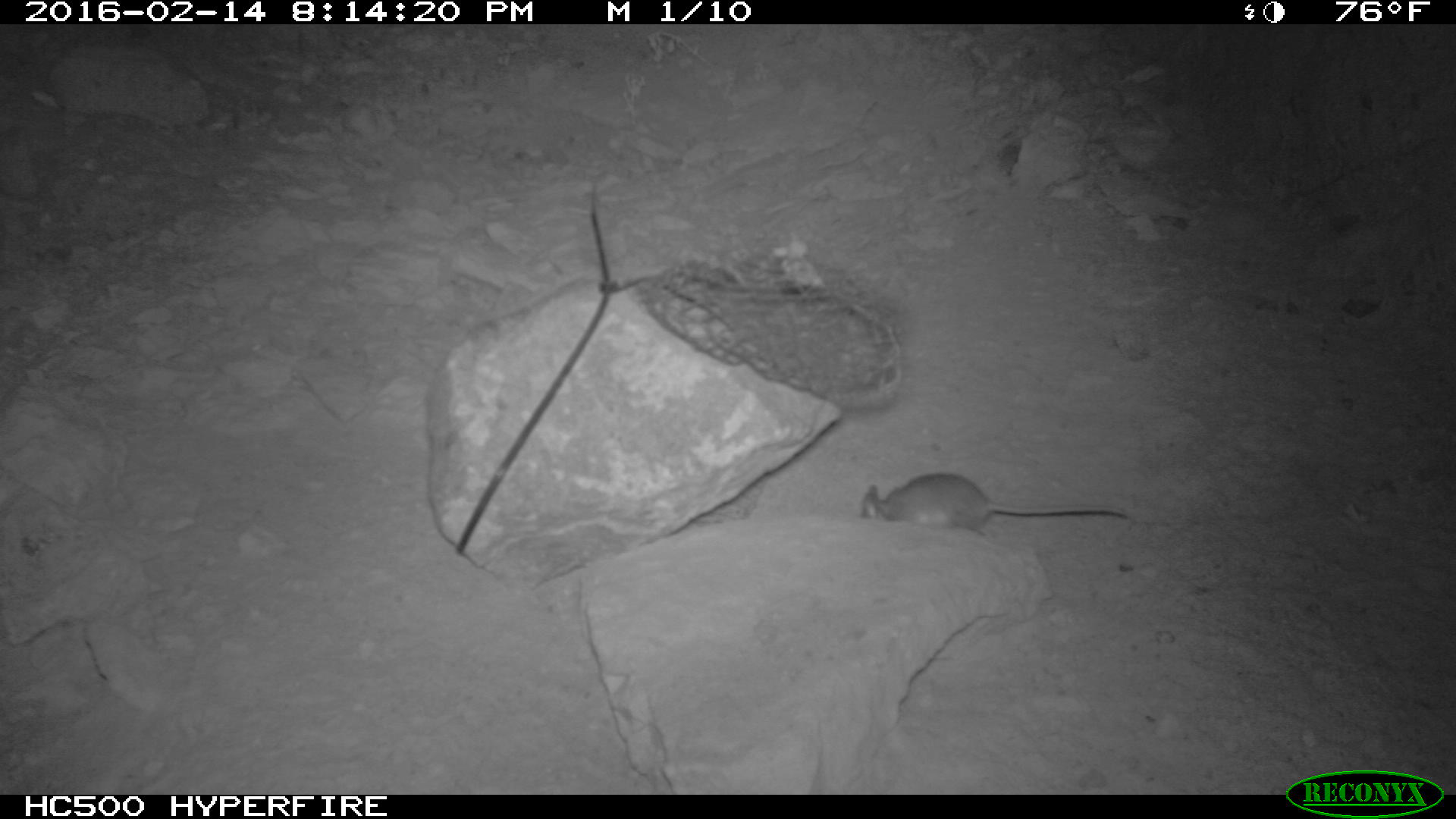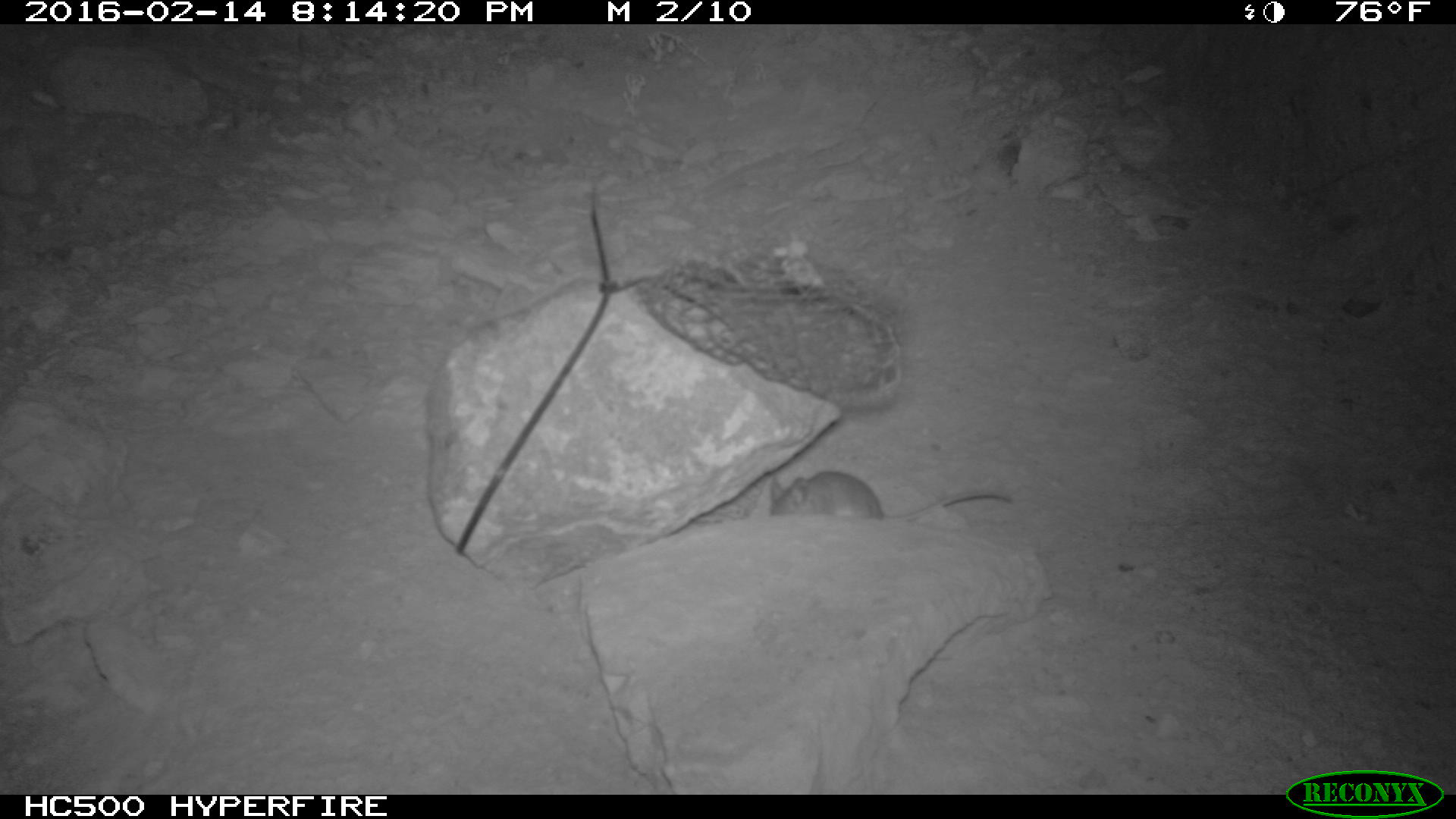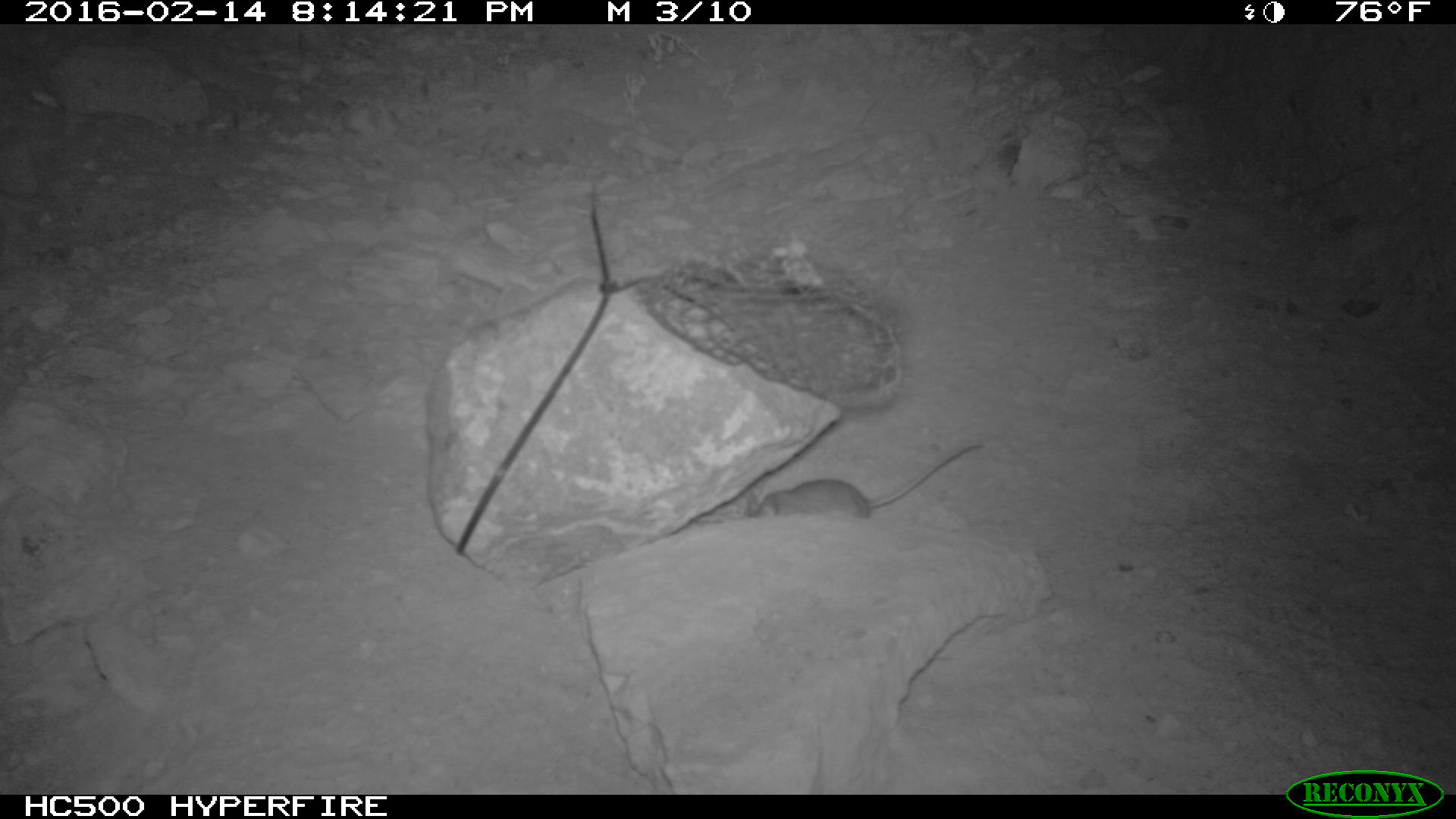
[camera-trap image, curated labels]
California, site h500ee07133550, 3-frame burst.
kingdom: Animalia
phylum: Chordata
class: Mammalia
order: Rodentia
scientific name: Rodentia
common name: rodent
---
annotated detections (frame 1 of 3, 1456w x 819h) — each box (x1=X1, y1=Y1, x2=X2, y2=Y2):
rodent: (x1=859, y1=472, x2=1132, y2=533)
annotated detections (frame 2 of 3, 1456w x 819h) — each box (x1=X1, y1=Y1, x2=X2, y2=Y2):
rodent: (x1=767, y1=469, x2=1012, y2=515)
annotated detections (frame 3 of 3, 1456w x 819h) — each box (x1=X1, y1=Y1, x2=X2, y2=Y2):
rodent: (x1=742, y1=438, x2=985, y2=520)